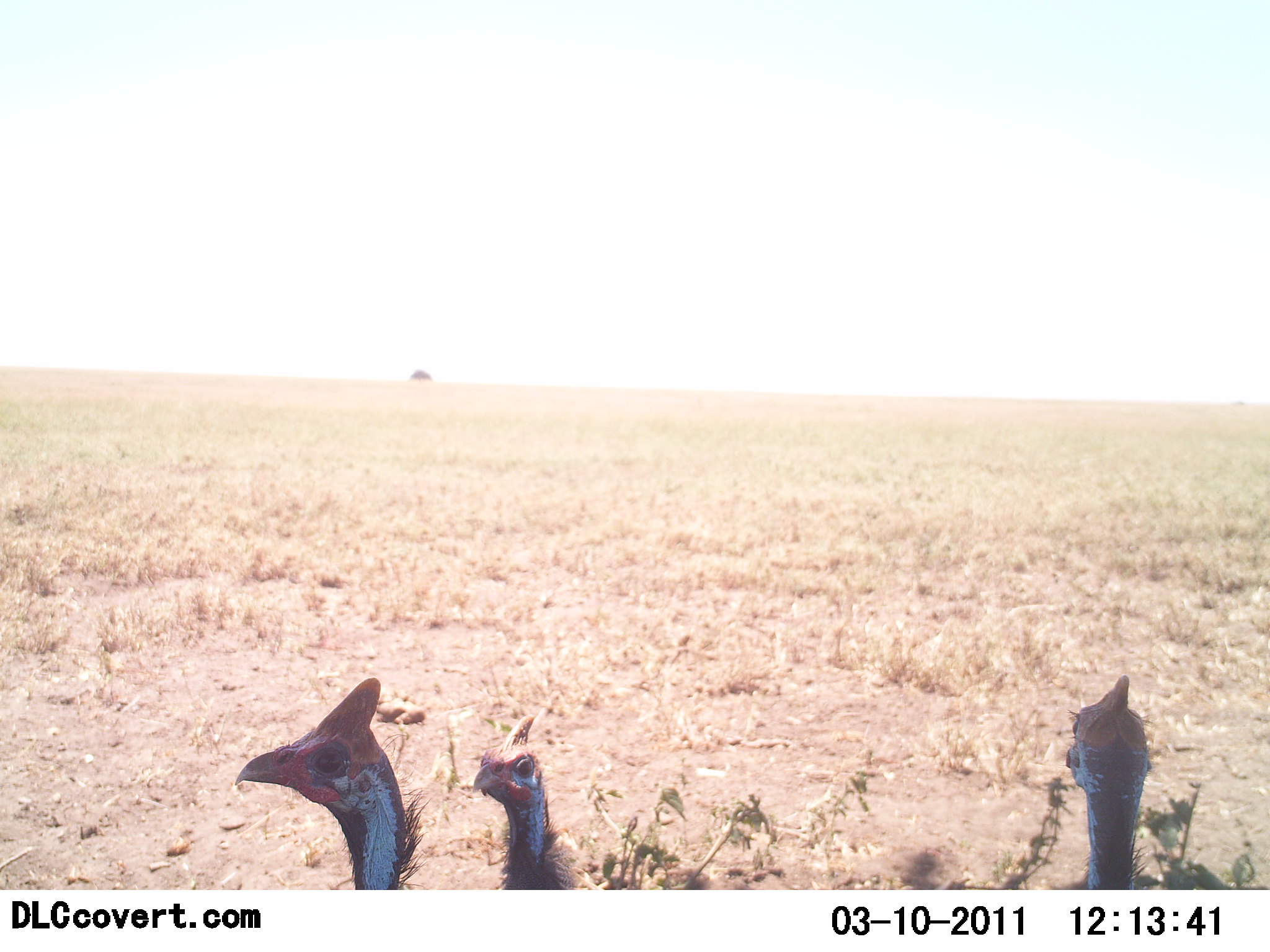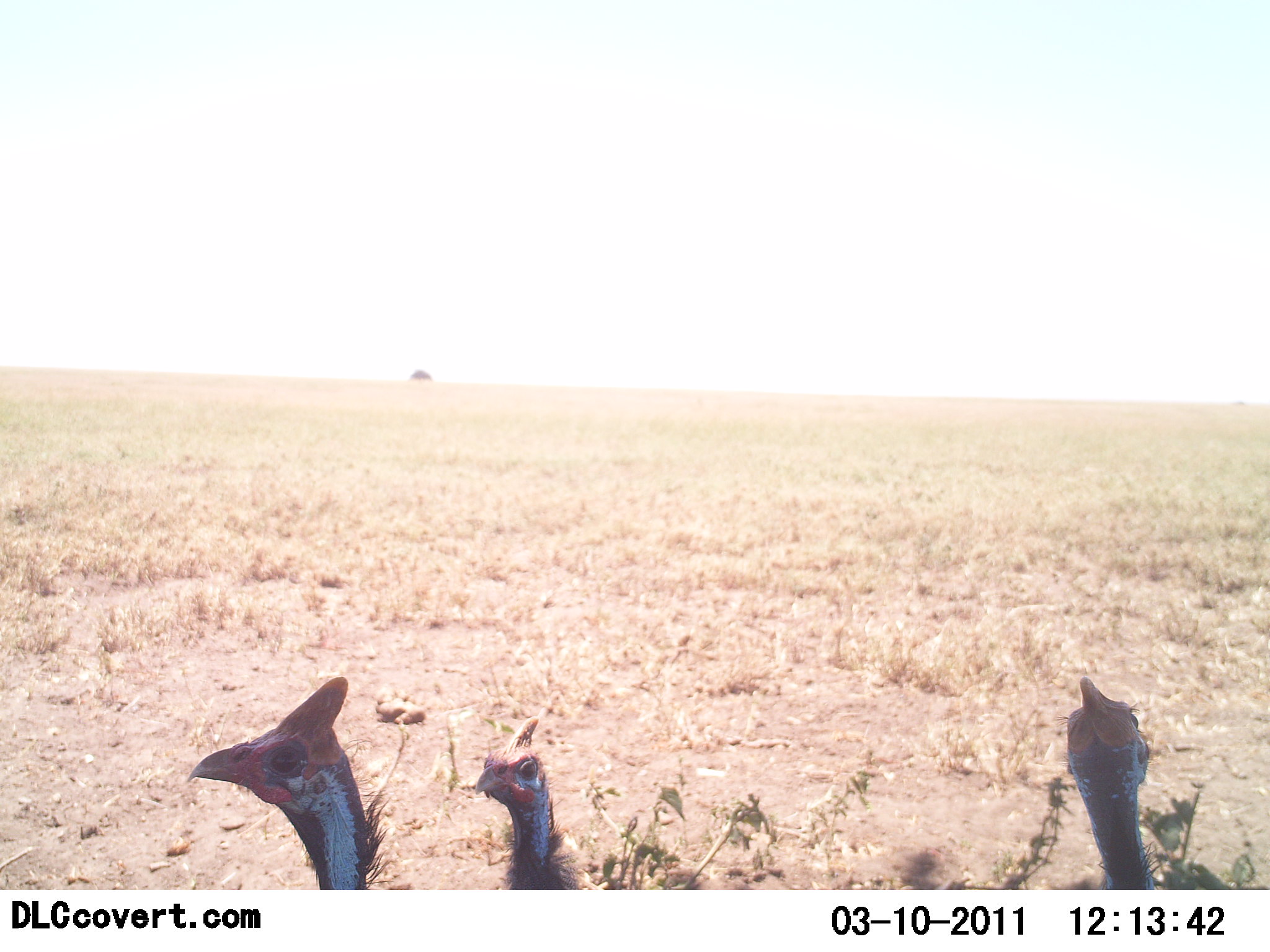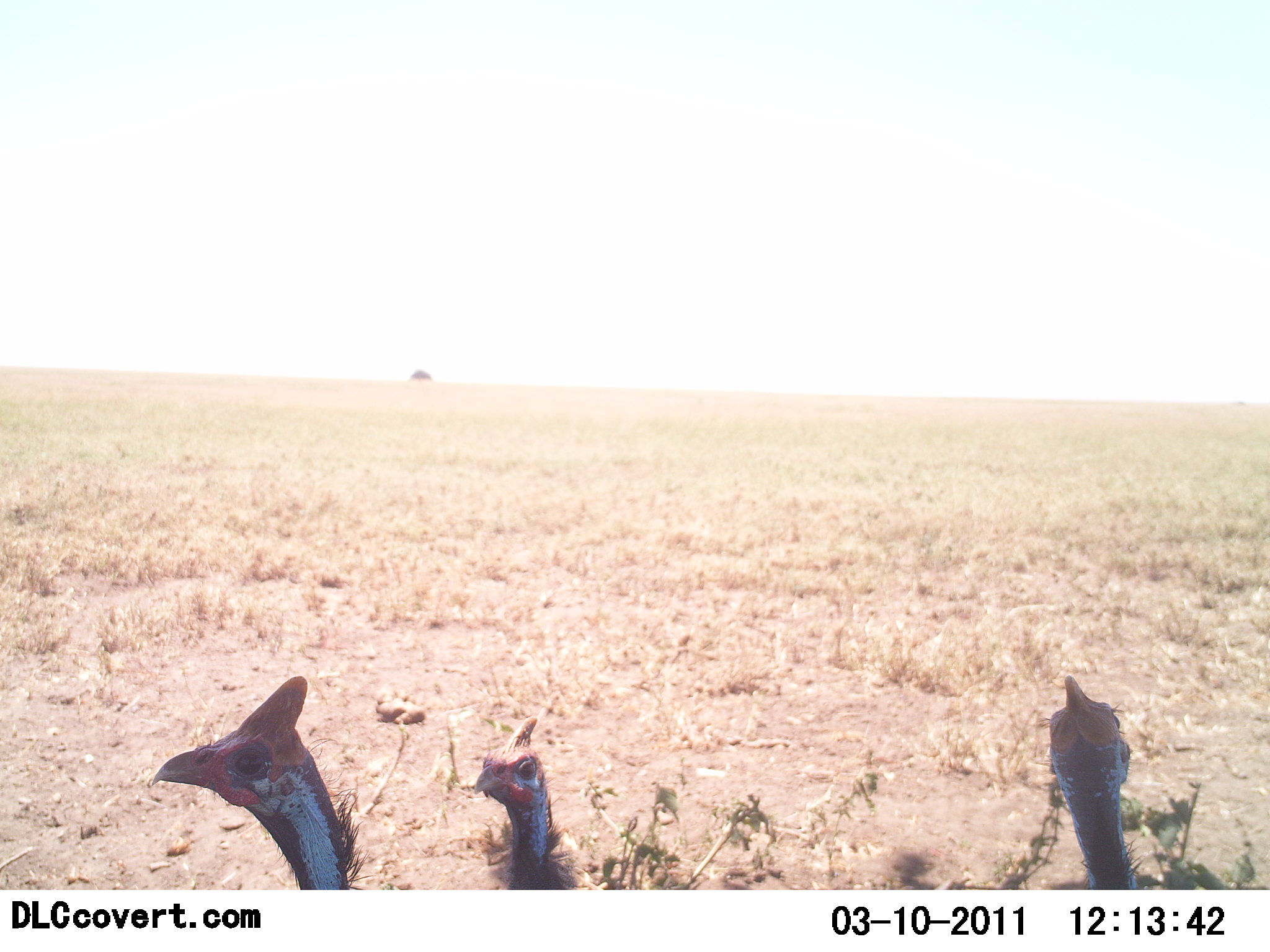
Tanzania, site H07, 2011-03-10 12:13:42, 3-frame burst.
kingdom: Animalia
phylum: Chordata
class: Aves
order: Galliformes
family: Numididae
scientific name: Numididae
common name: guinea fowl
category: guineafowl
Guineafowl (guinea fowl) (Numididae), count 3. Behavior (volunteer vote fractions): standing 82%, resting 0%, moving 18%, interacting 0%. Young present (vote fraction): 0%. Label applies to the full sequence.